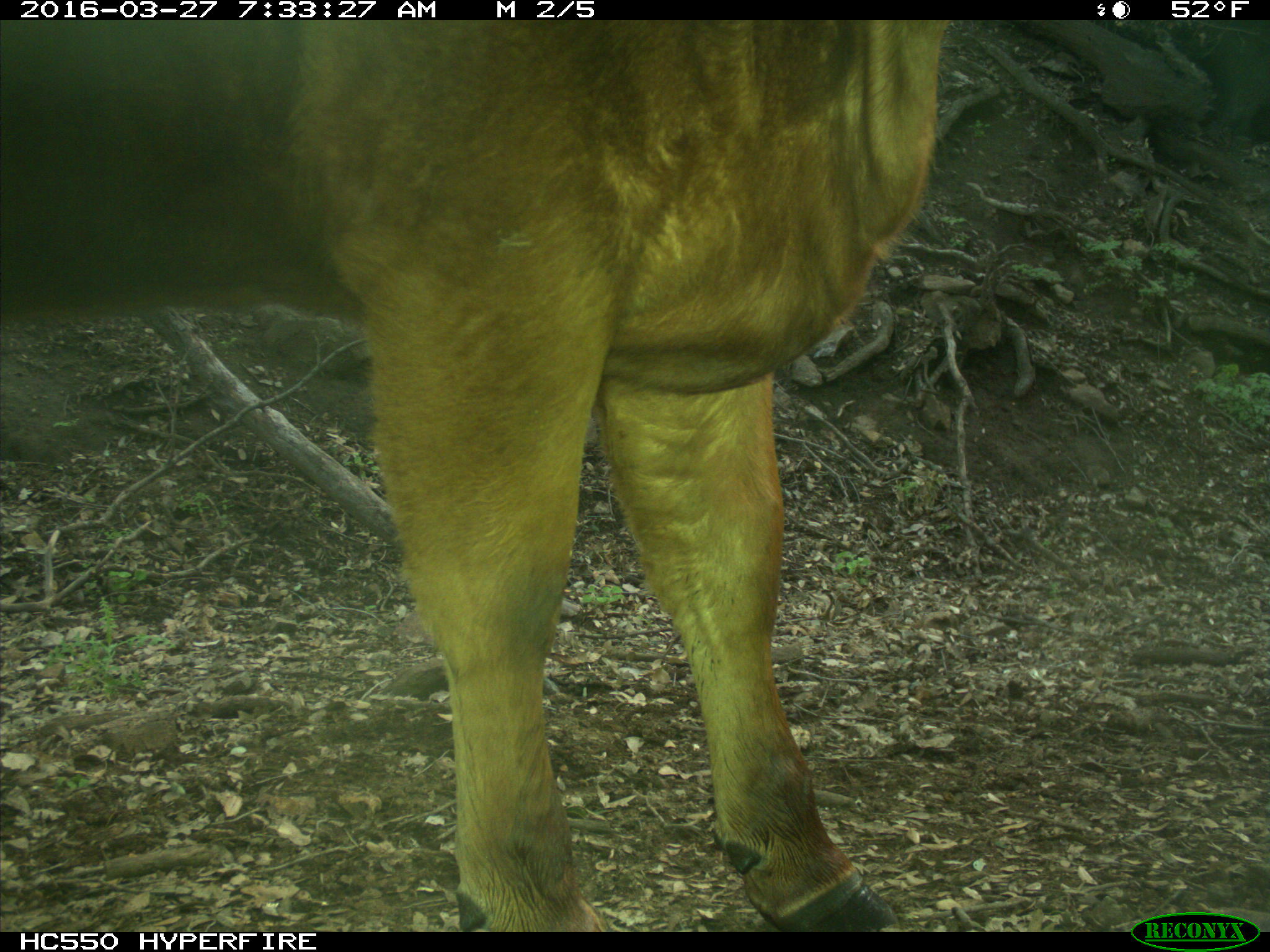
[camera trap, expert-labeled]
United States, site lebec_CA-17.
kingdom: Animalia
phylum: Chordata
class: Mammalia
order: Artiodactyla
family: Bovidae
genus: Bos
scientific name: Bos taurus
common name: domestic cow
Bos taurus (domestic cow).